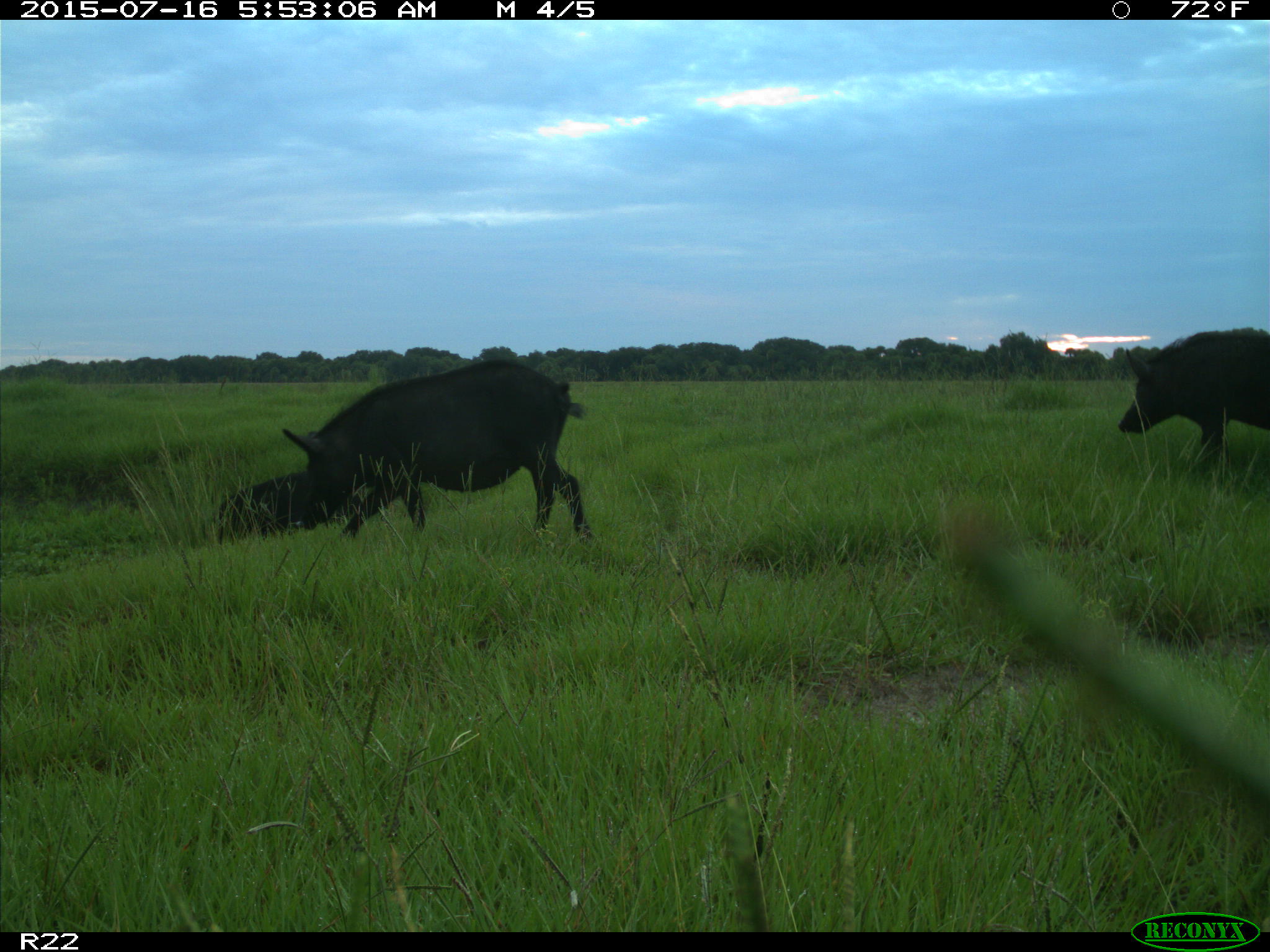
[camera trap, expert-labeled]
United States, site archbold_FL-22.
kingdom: Animalia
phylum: Chordata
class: Mammalia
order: Artiodactyla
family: Bovidae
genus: Bos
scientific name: Bos taurus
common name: domestic cow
Bos taurus (domestic cow).